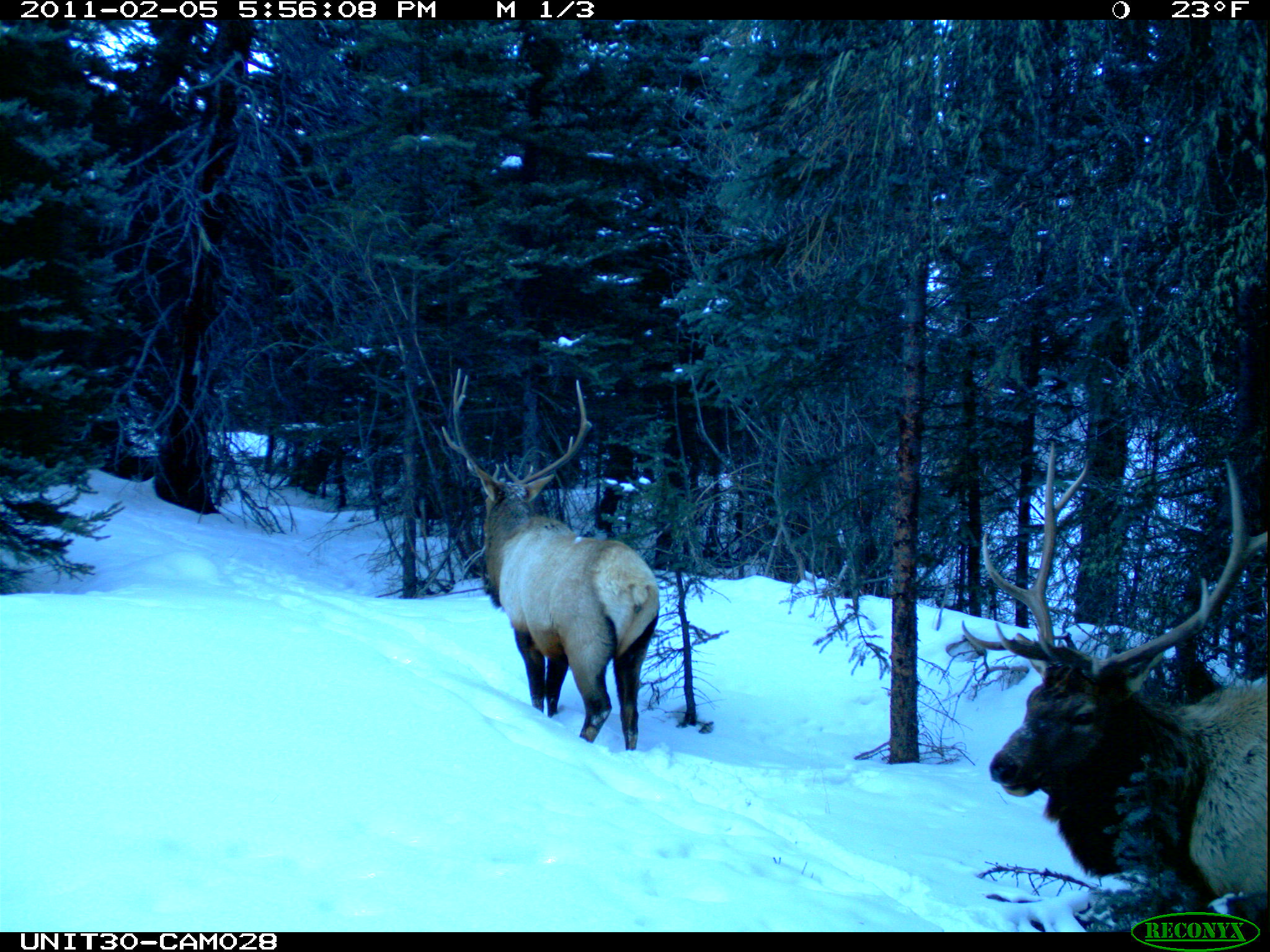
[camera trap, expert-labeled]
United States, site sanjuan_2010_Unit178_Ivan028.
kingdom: Animalia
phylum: Chordata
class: Mammalia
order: Artiodactyla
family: Cervidae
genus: Cervus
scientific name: Cervus elaphus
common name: red deer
Cervus elaphus (red deer).